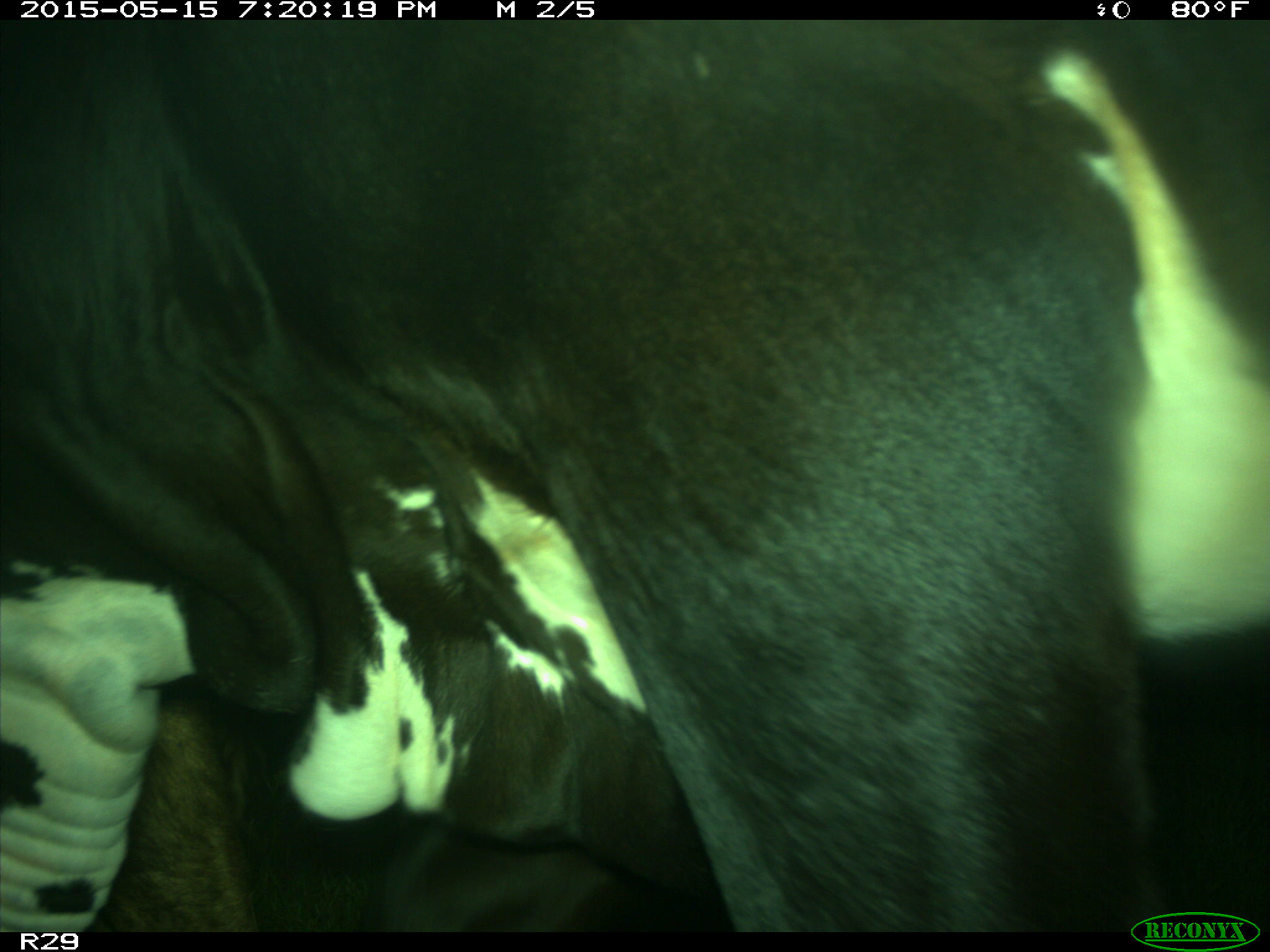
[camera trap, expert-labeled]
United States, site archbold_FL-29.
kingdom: Animalia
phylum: Chordata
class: Mammalia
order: Artiodactyla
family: Bovidae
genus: Bos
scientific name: Bos taurus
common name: domestic cow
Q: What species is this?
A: Bos taurus (domestic cow).